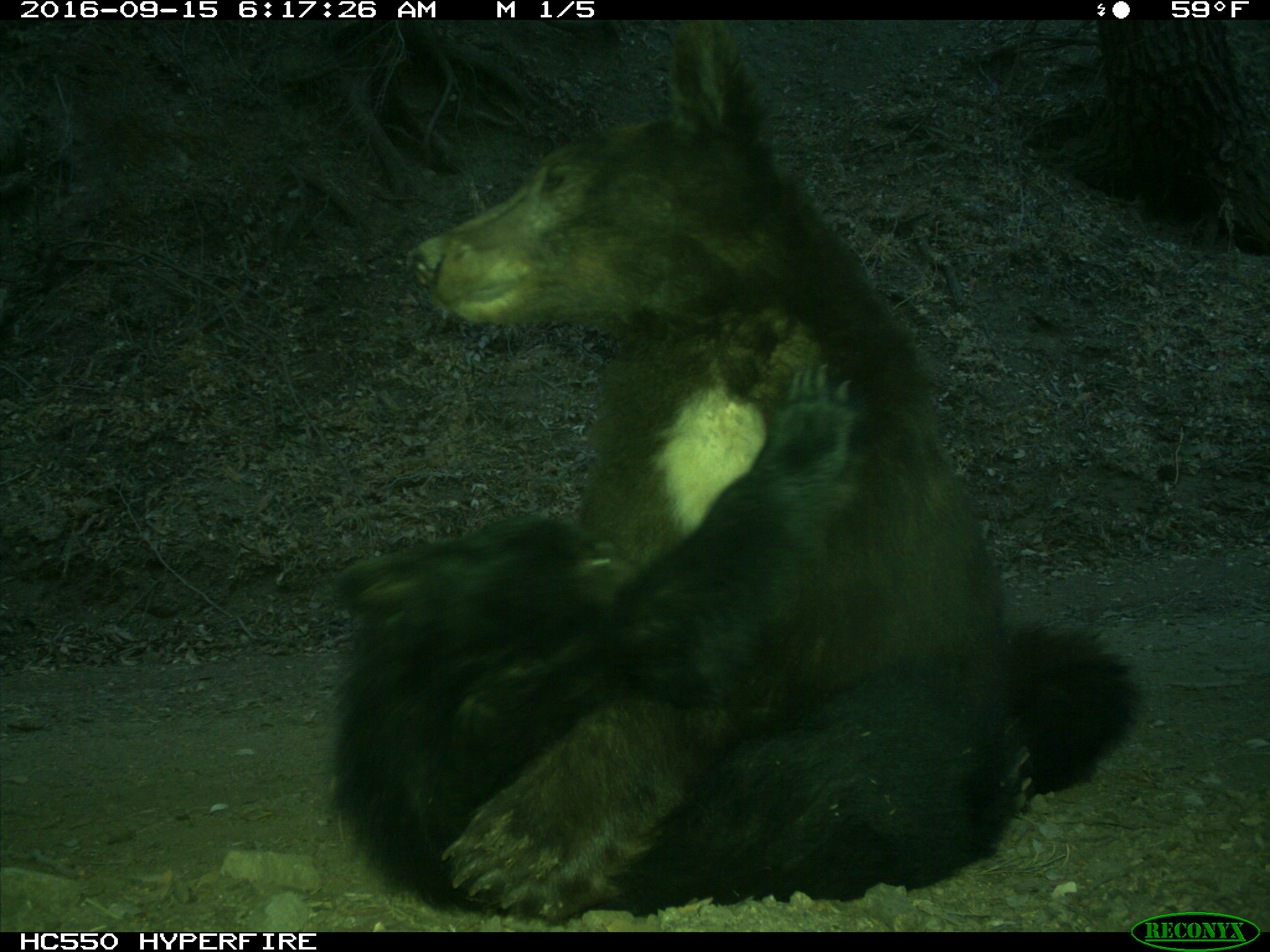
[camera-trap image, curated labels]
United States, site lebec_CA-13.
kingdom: Animalia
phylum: Chordata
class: Mammalia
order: Carnivora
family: Ursidae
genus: Ursus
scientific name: Ursus americanus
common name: american black bear